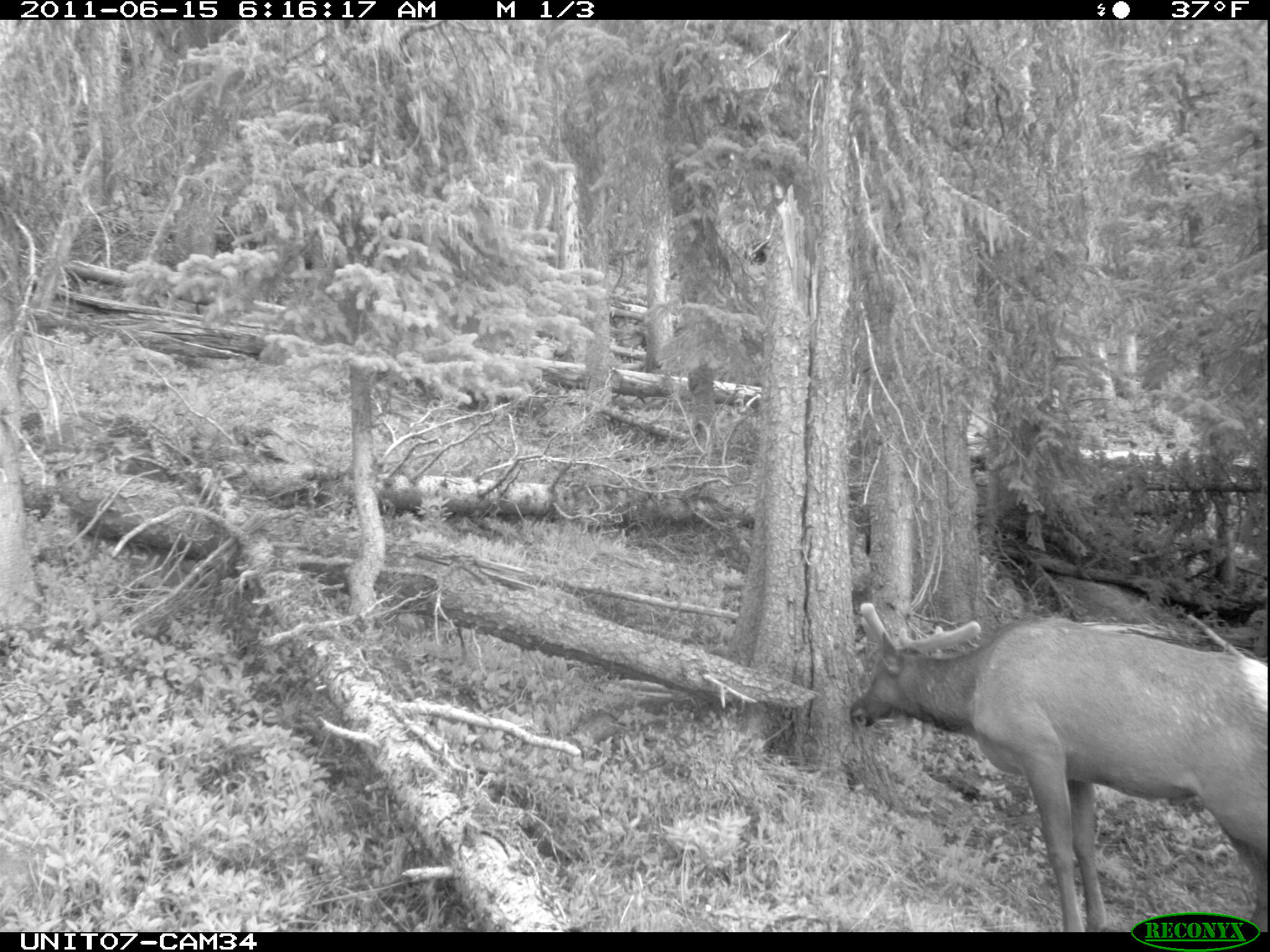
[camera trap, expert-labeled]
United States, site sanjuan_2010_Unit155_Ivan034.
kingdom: Animalia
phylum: Chordata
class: Mammalia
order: Artiodactyla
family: Cervidae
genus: Cervus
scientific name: Cervus elaphus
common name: red deer